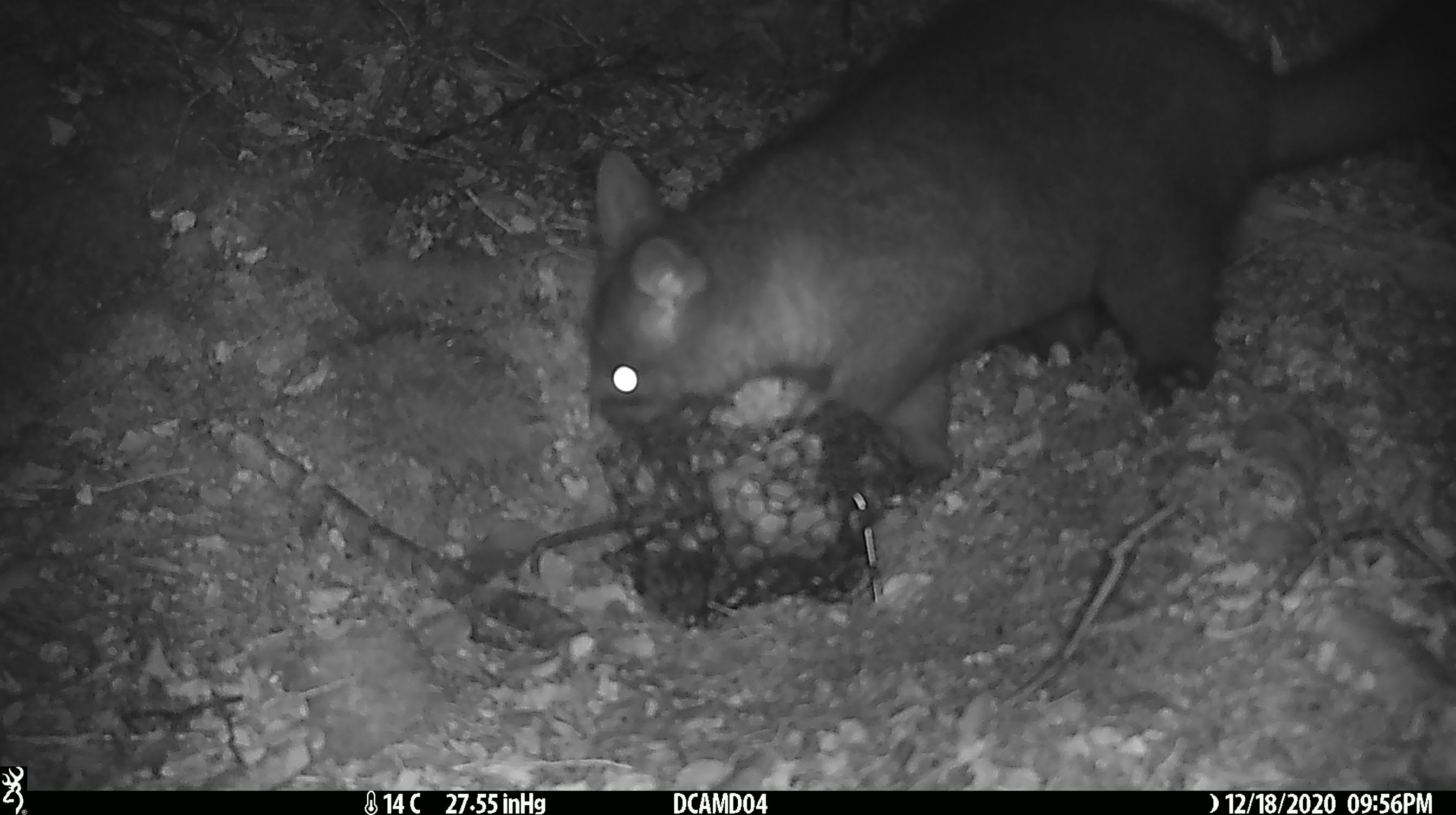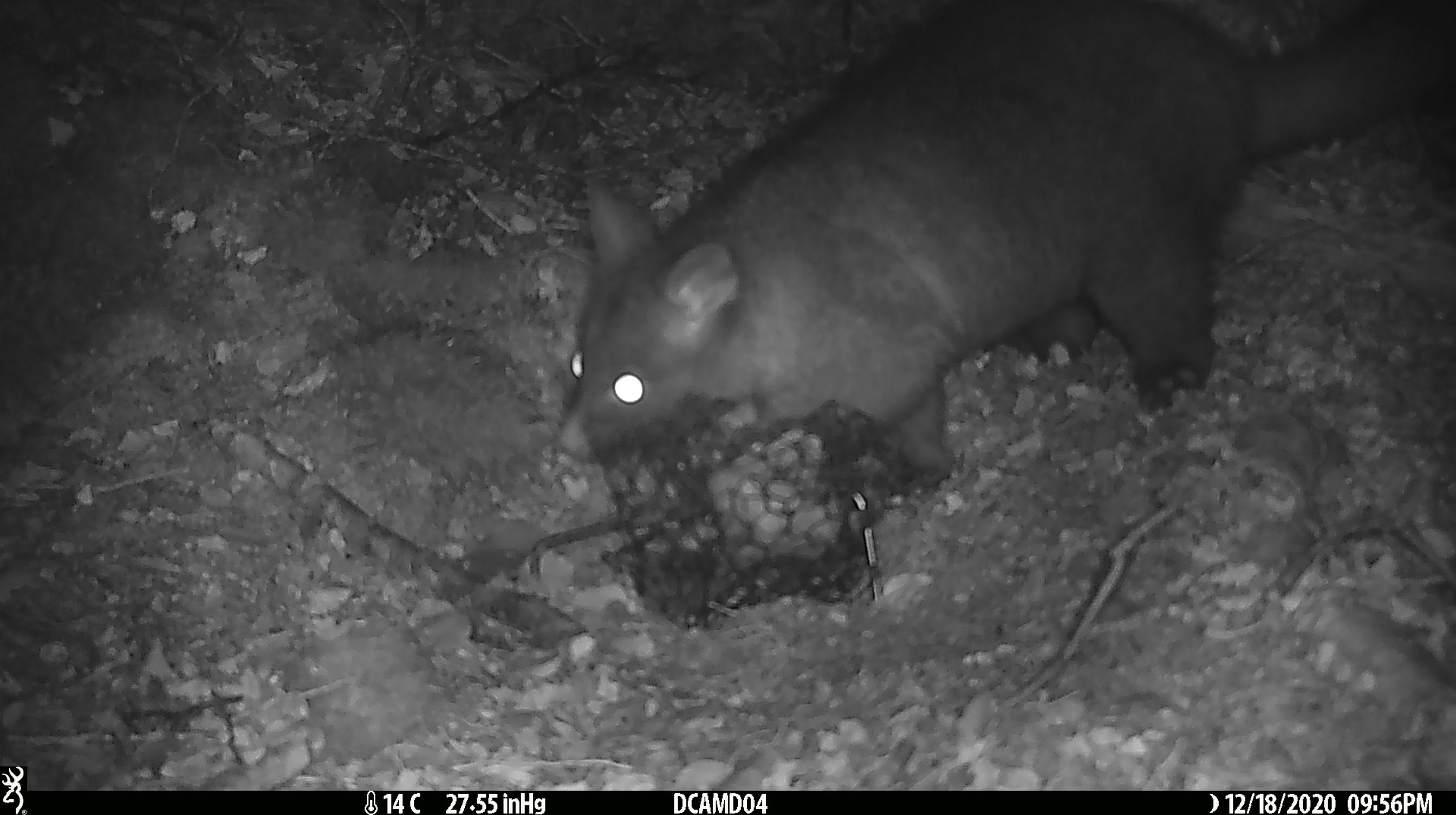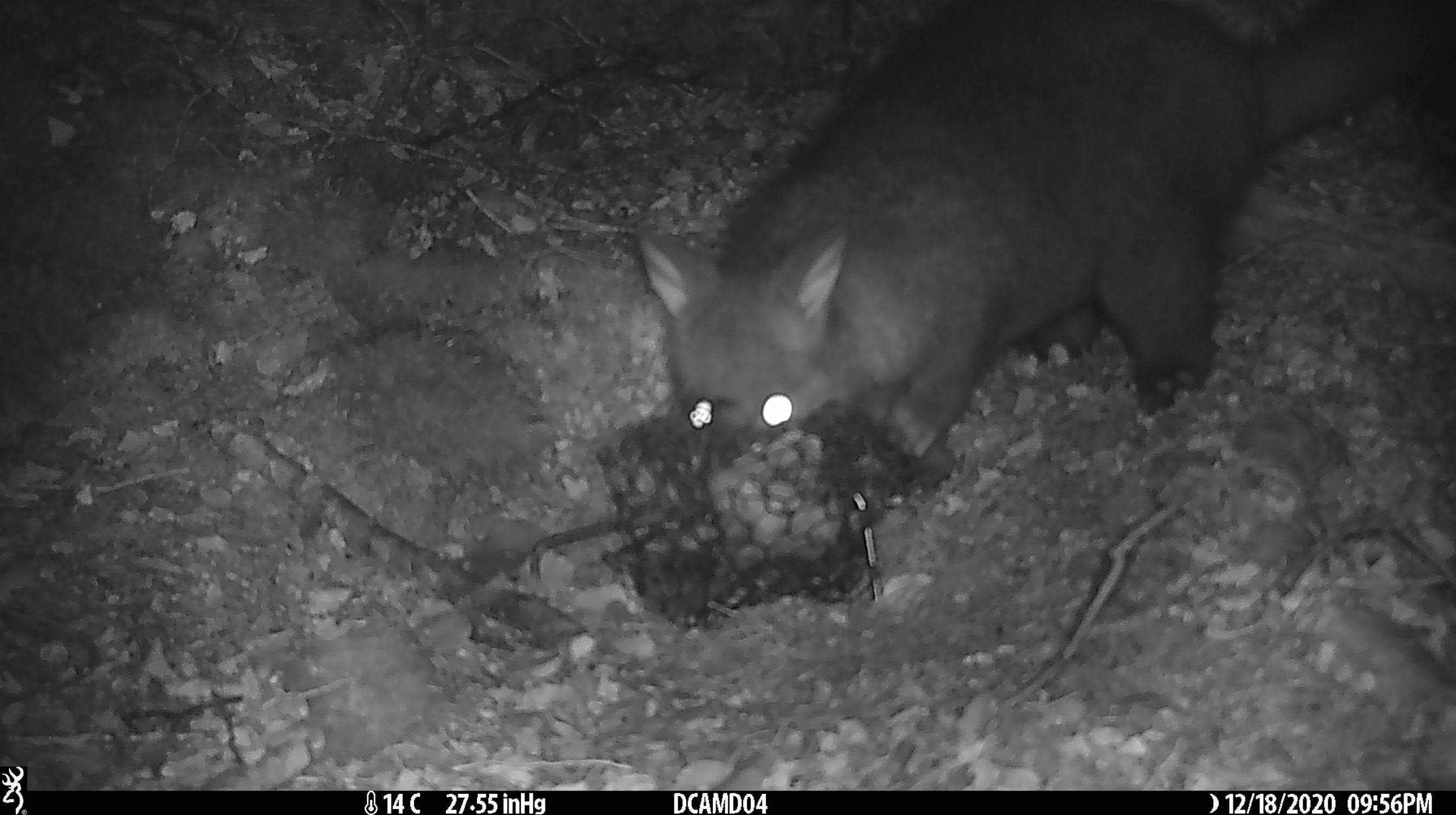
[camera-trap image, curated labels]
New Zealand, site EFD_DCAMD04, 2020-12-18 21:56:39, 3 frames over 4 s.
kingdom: Animalia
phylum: Chordata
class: Mammalia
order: Diprotodontia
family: Phalangeridae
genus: Trichosurus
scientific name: Trichosurus vulpecula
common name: common brushtail possum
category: possum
Possum (common brushtail possum) (Trichosurus vulpecula).